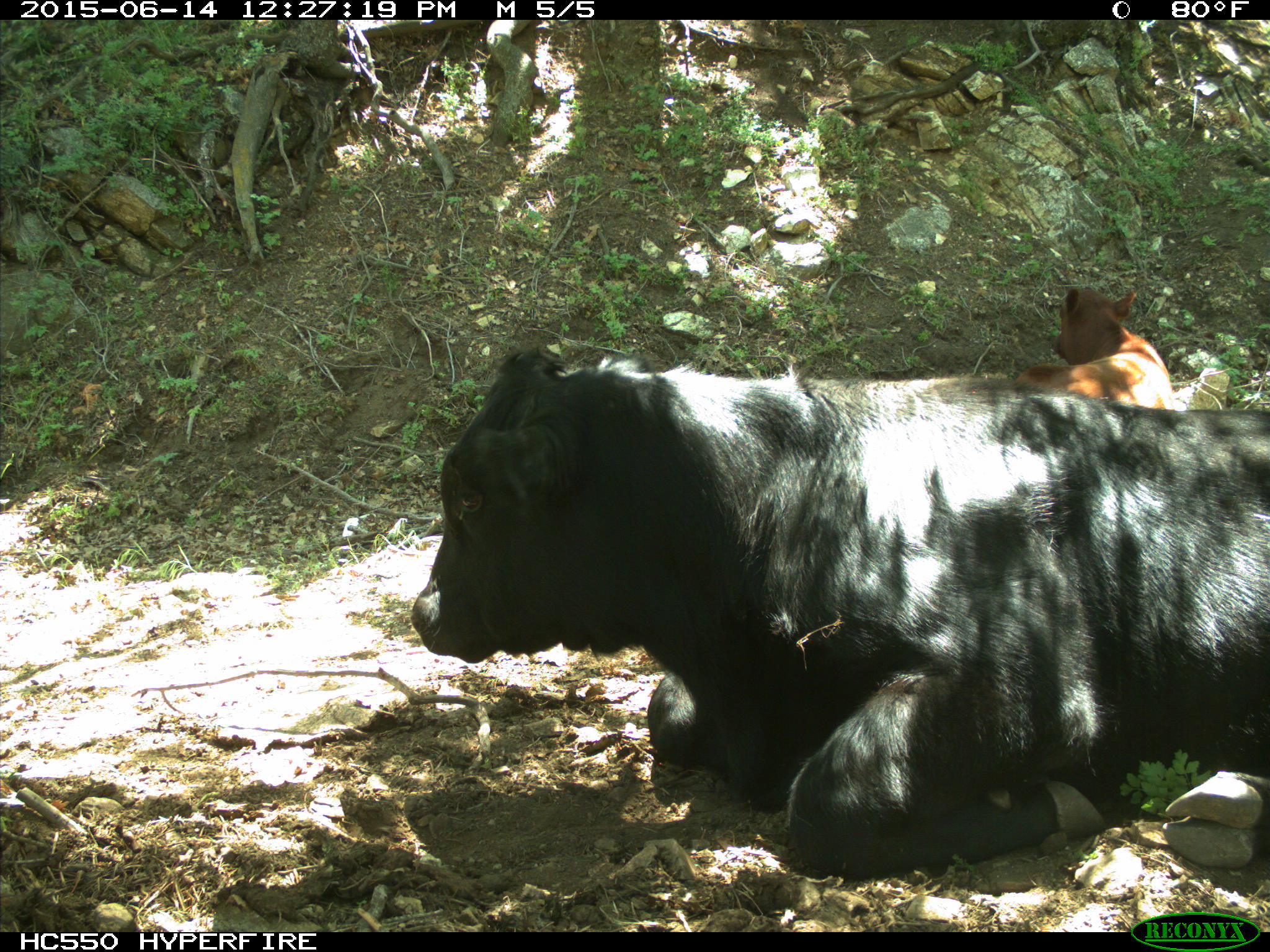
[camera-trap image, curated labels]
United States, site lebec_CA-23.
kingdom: Animalia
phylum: Chordata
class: Mammalia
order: Artiodactyla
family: Bovidae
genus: Bos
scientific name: Bos taurus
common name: domestic cow